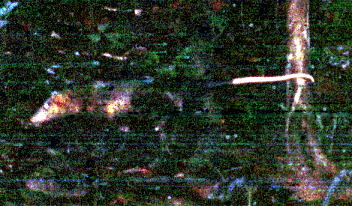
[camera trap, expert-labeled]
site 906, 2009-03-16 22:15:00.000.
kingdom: Animalia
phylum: Chordata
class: Mammalia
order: Didelphimorphia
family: Didelphidae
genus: Didelphis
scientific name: Didelphis marsupialis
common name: southern opossum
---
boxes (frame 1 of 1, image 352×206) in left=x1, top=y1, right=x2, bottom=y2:
didelphis marsupialis: left=30, top=80, right=183, bottom=156